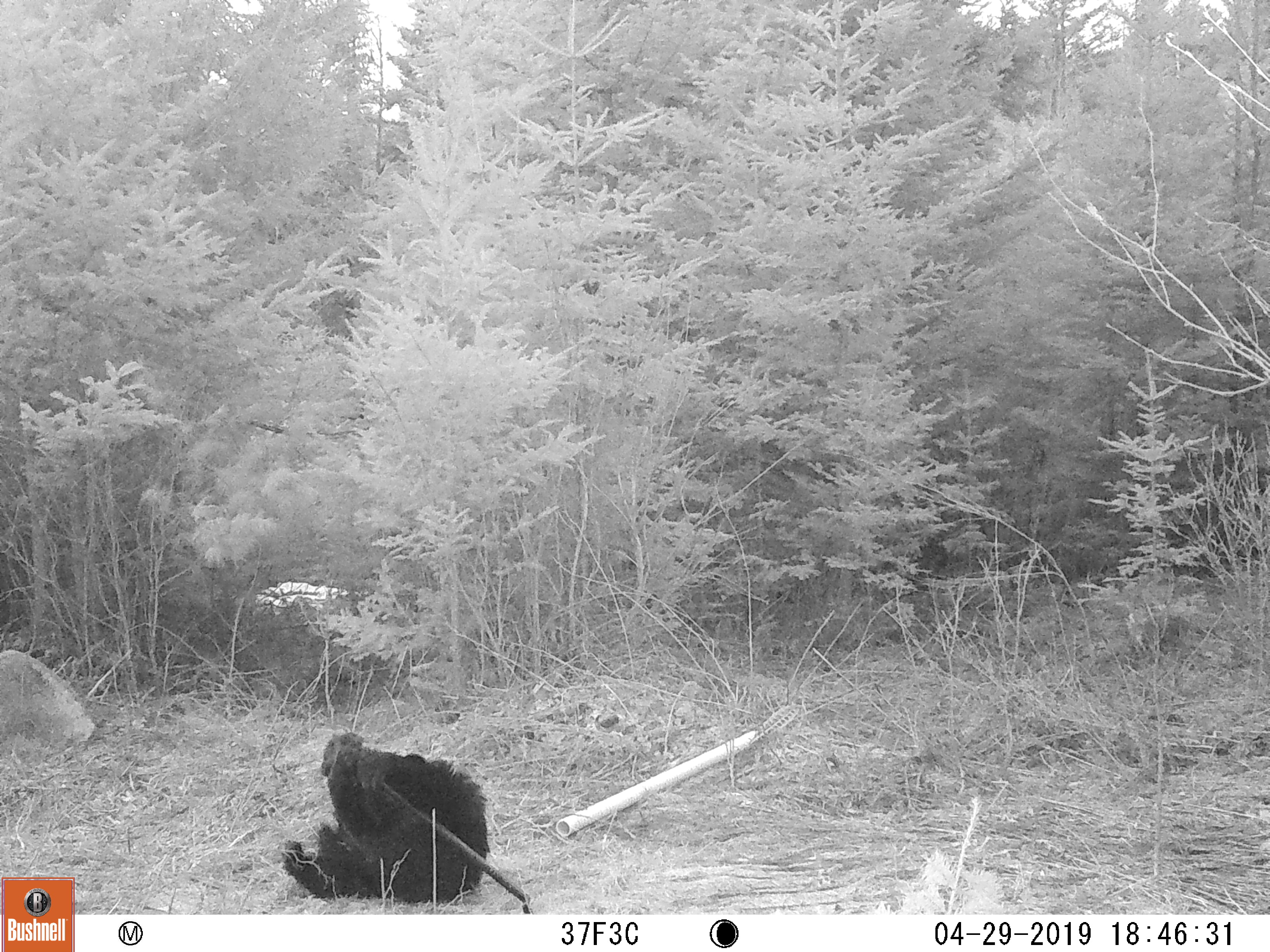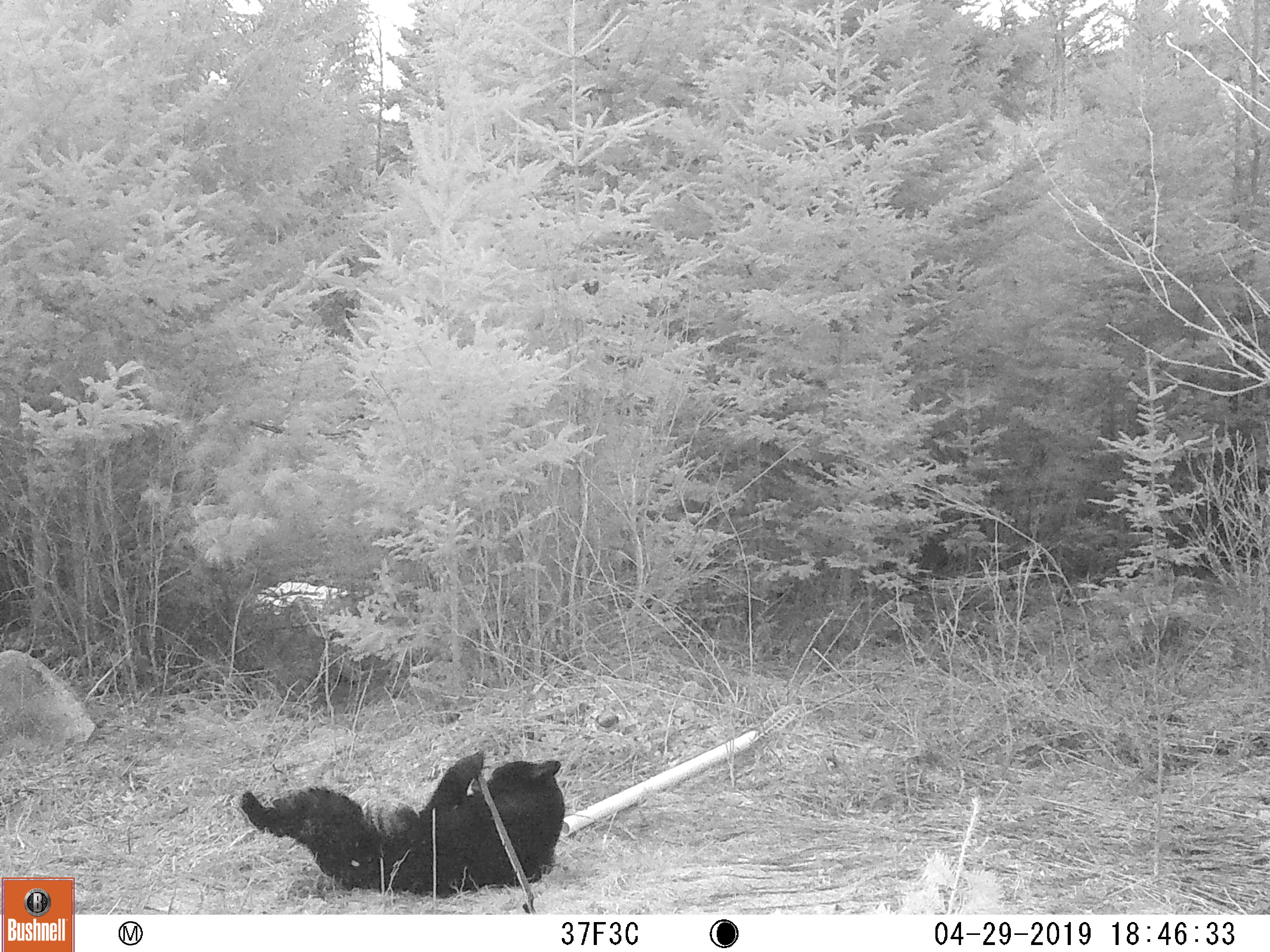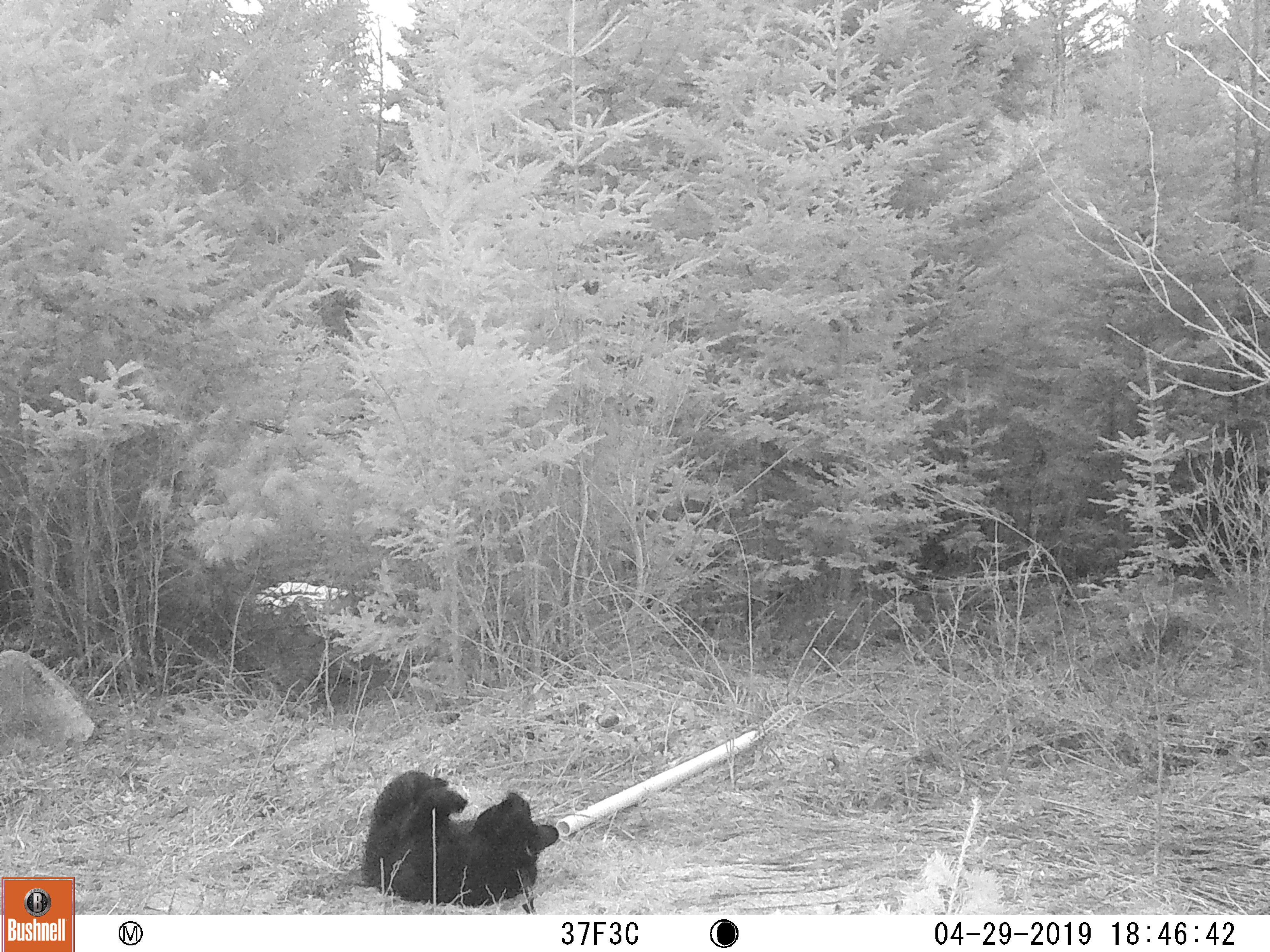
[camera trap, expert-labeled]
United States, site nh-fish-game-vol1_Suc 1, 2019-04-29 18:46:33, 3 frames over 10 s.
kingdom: Animalia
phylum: Chordata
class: Mammalia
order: Carnivora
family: Ursidae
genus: Ursus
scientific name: Ursus americanus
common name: black bear